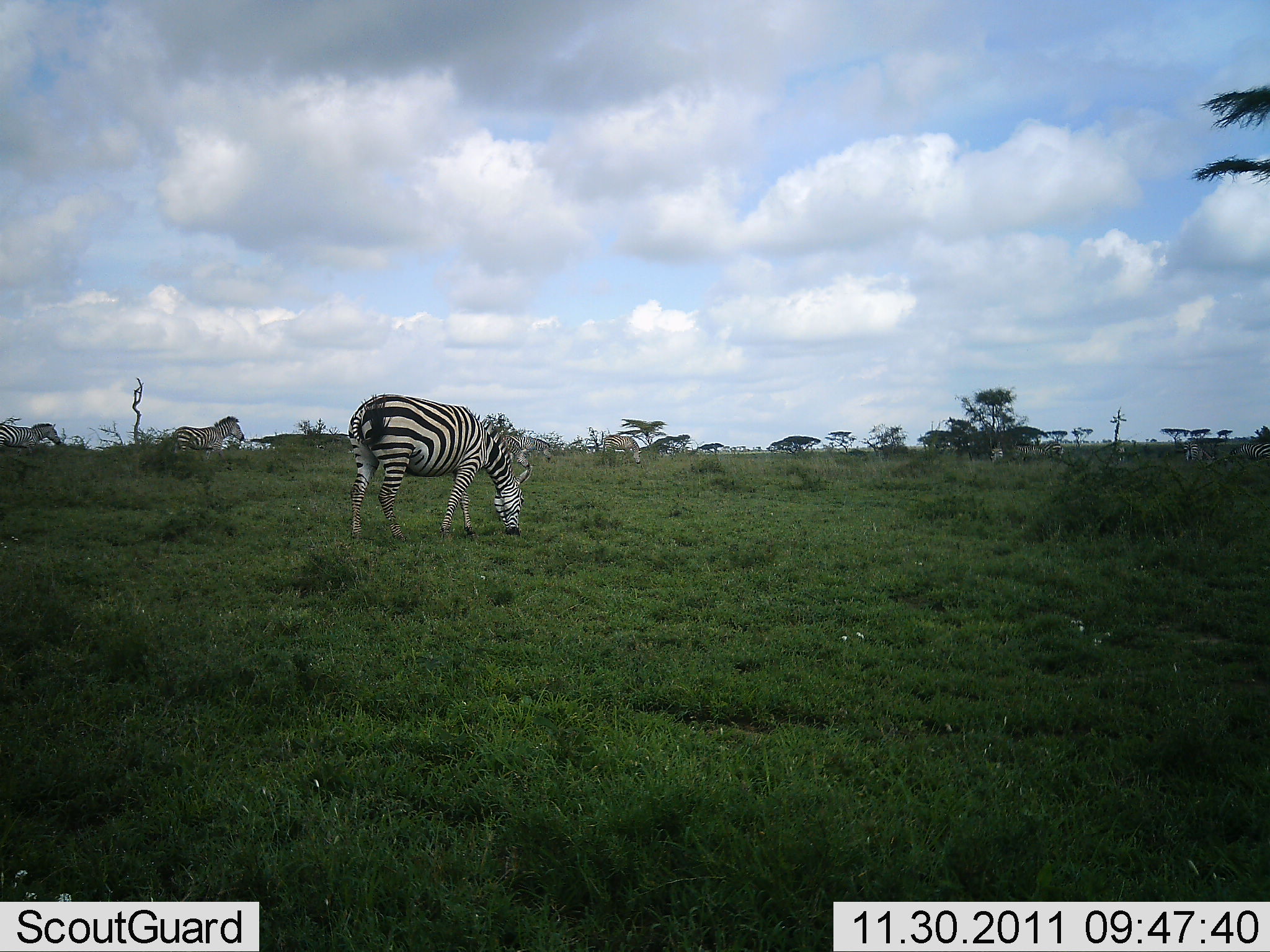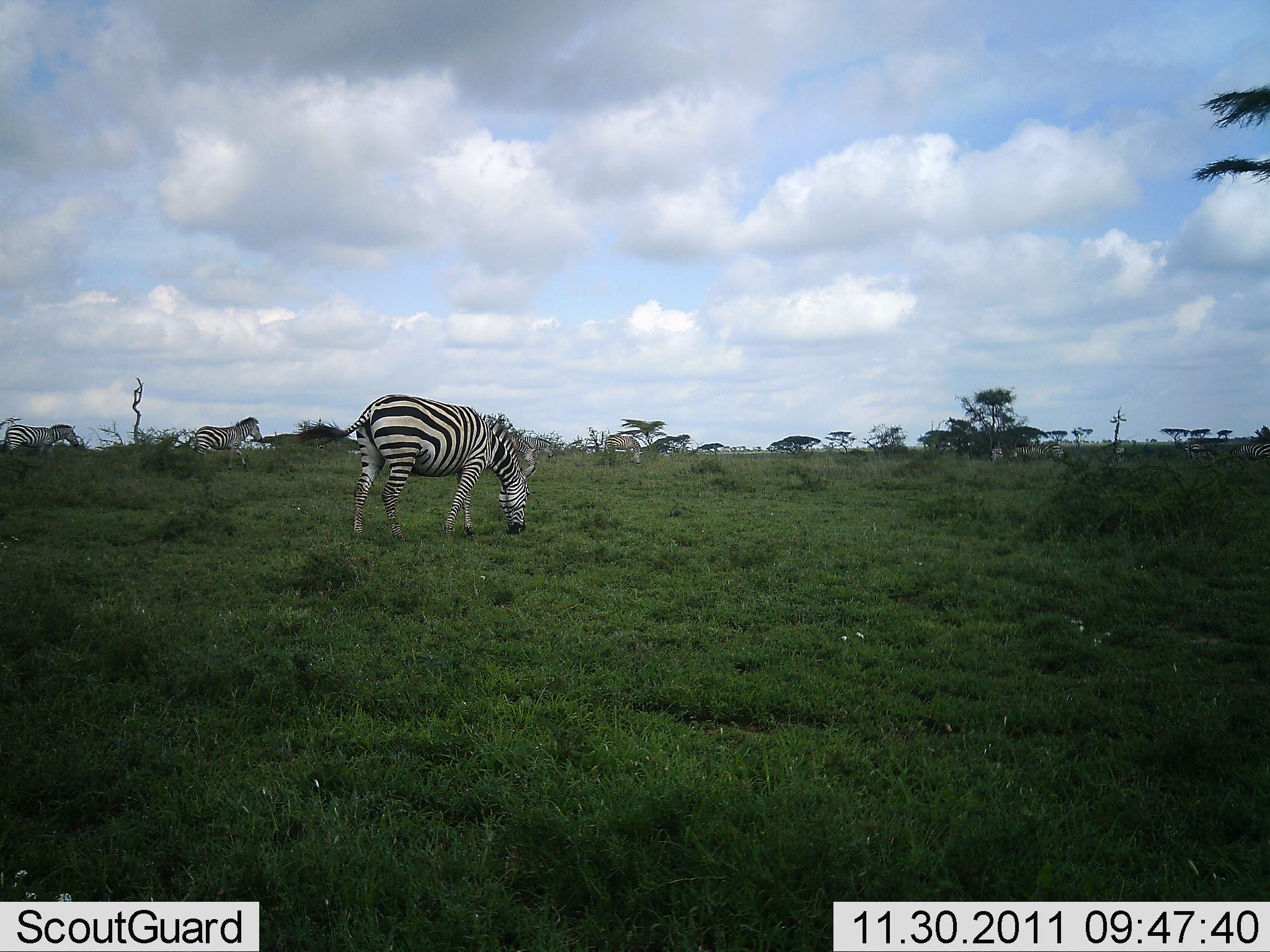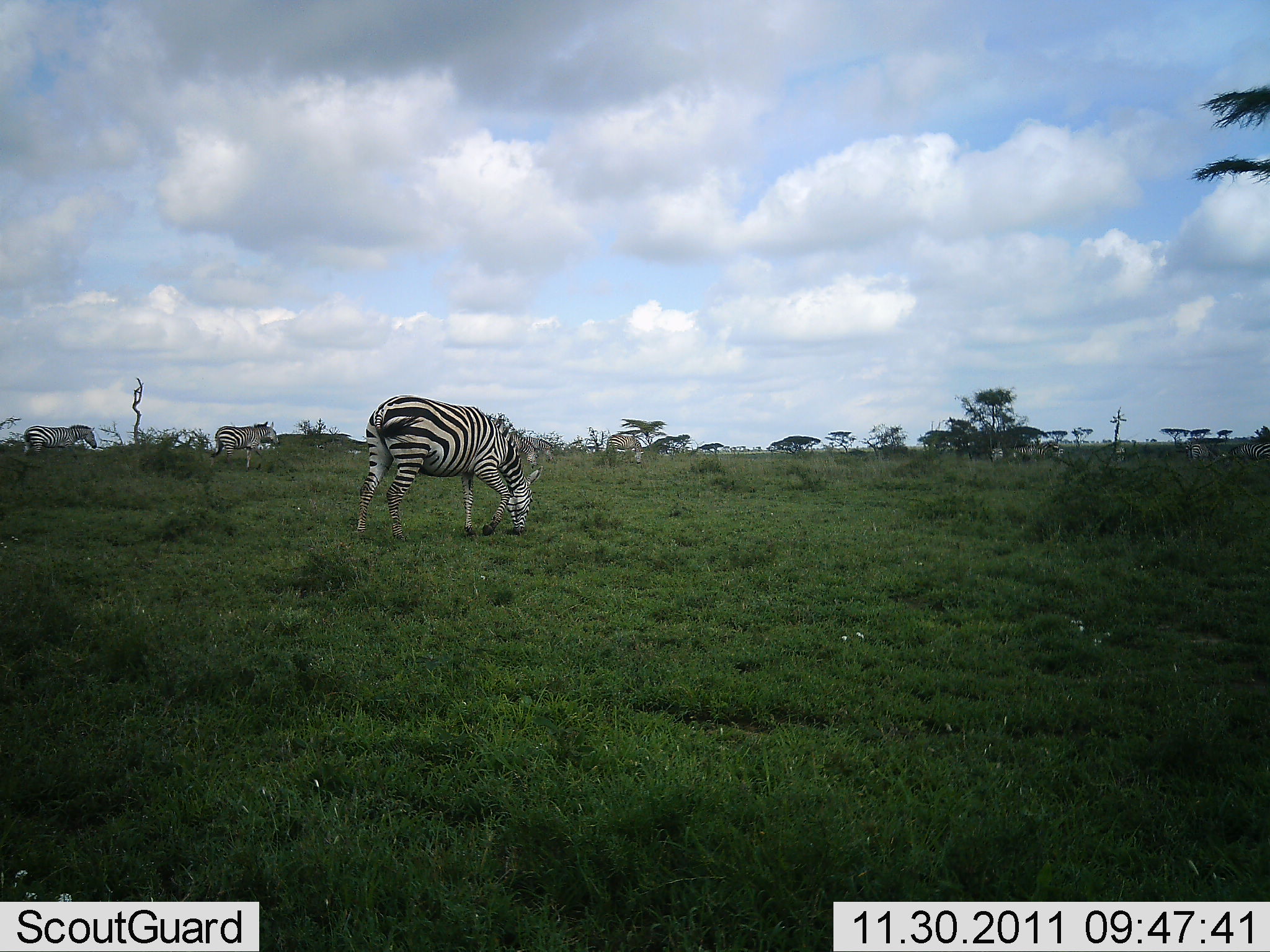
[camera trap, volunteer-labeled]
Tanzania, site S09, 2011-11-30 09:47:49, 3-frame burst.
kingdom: Animalia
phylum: Chordata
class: Mammalia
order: Perissodactyla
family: Equidae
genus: Equus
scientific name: Equus quagga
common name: plains zebra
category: zebra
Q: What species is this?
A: Zebra (plains zebra) (Equus quagga).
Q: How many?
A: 4.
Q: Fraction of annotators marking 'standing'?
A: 25%.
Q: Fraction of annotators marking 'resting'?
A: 0%.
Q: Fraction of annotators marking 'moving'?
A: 67%.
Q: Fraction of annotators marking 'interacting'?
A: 0%.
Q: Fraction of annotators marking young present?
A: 0%.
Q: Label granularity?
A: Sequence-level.